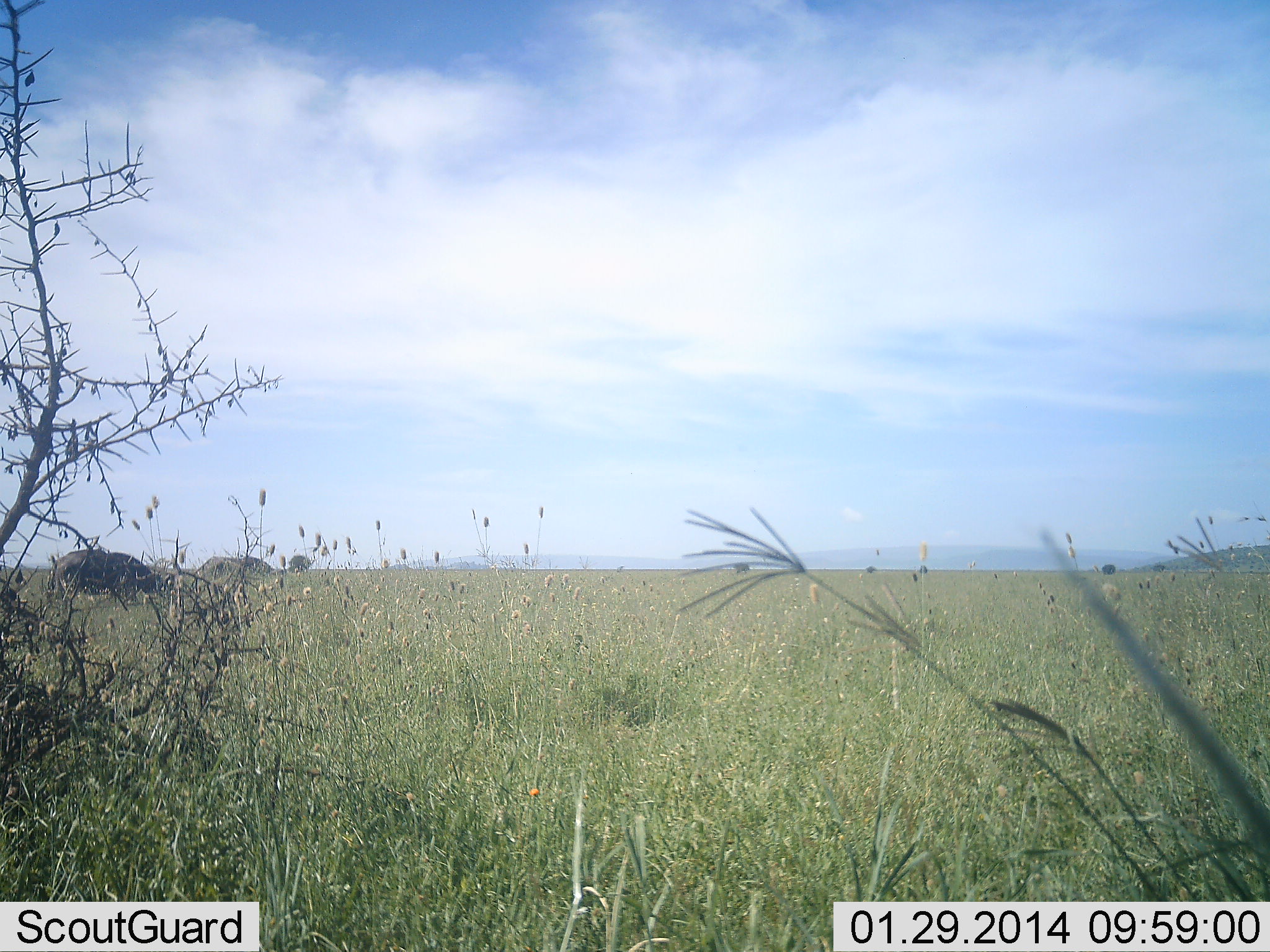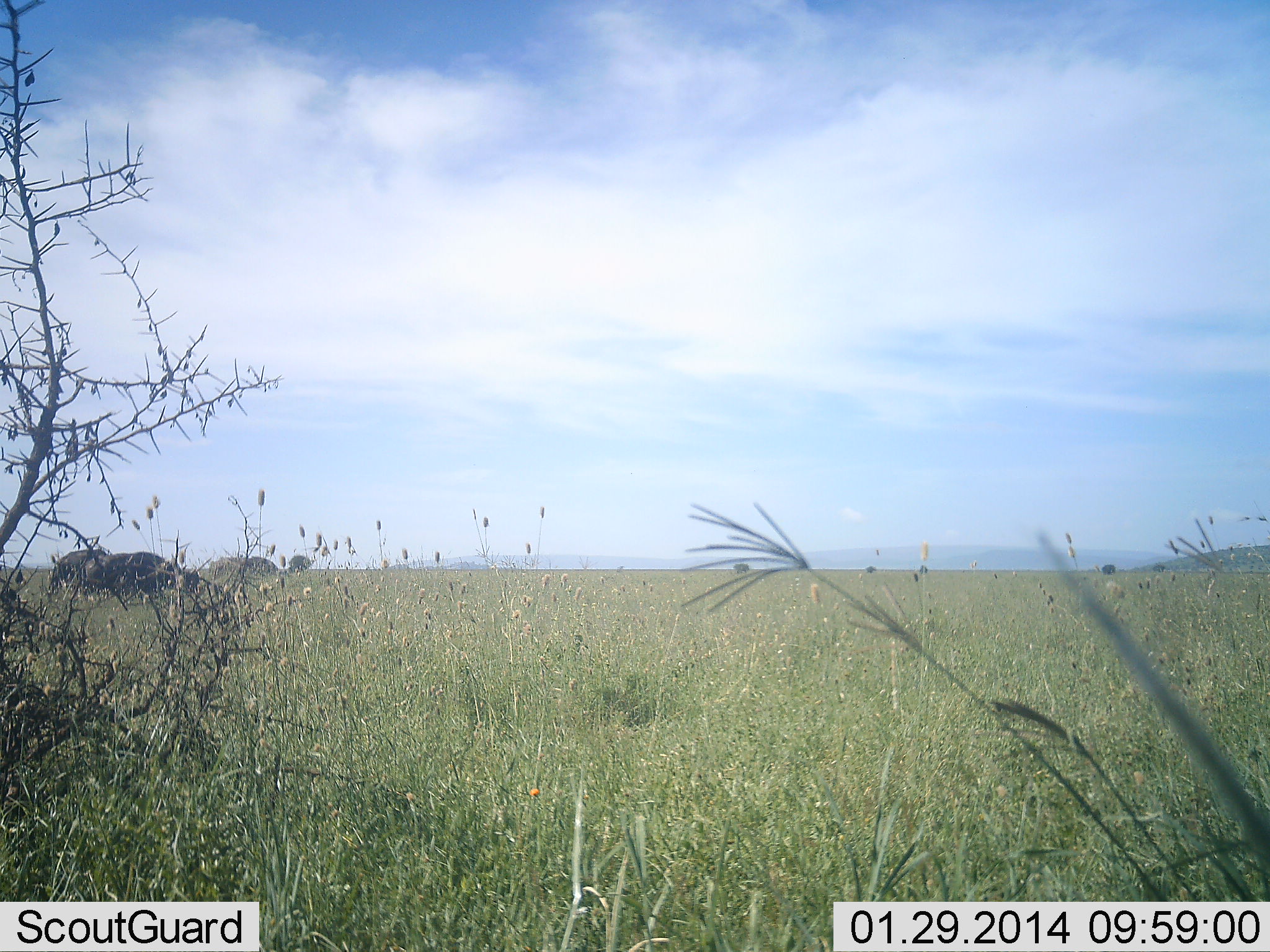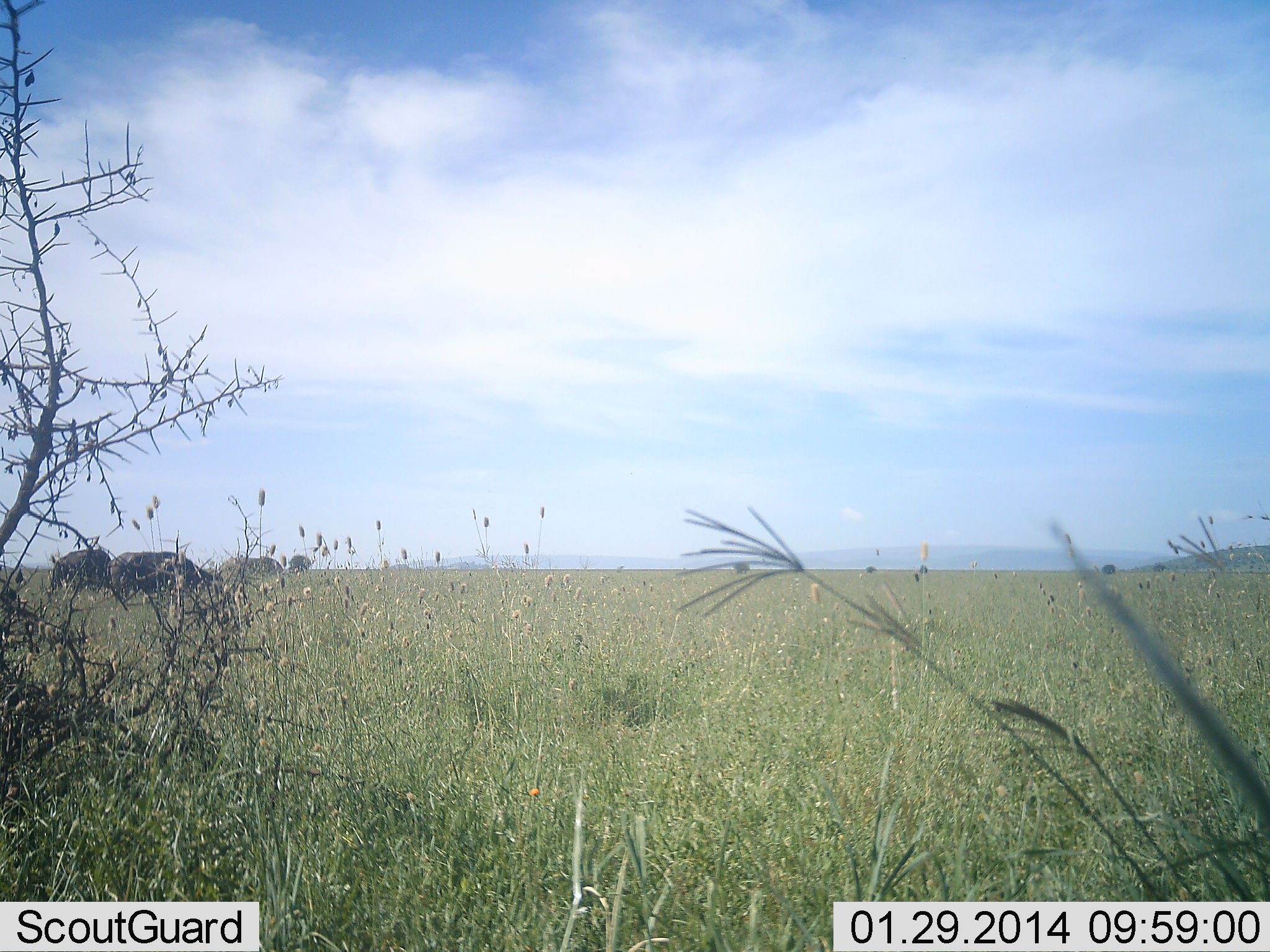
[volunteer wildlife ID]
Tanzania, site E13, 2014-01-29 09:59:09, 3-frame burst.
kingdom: Animalia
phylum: Chordata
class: Mammalia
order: Artiodactyla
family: Bovidae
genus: Syncerus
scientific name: Syncerus caffer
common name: cape buffalo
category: buffalo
Buffalo (cape buffalo) (Syncerus caffer), count 3. Behavior (volunteer vote fractions): standing 18%, resting 0%, moving 82%, interacting 0%. Young present (vote fraction): 0%. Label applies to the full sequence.